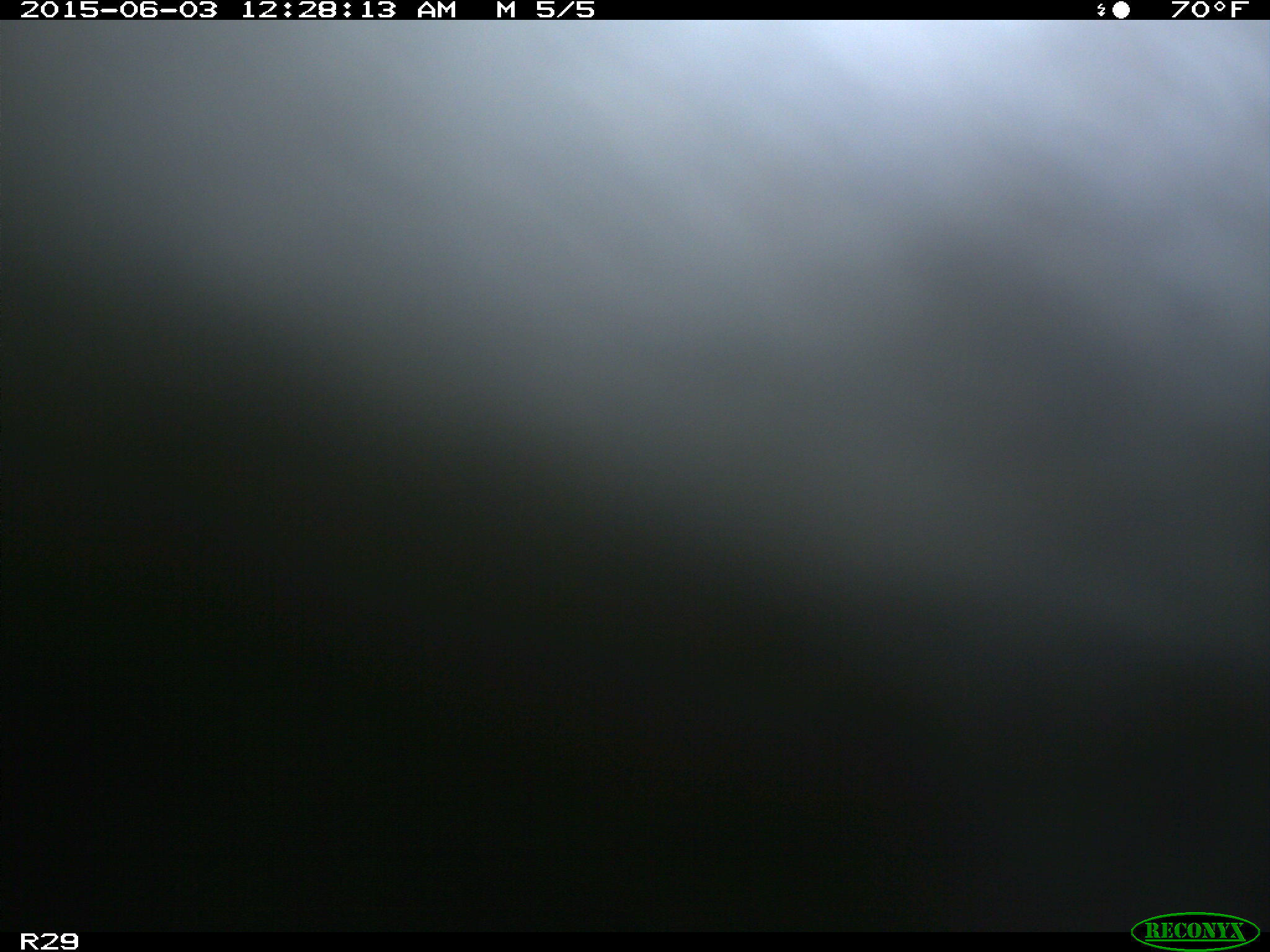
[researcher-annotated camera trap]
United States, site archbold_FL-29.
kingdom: Animalia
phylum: Chordata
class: Mammalia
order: Artiodactyla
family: Bovidae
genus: Bos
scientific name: Bos taurus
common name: domestic cow